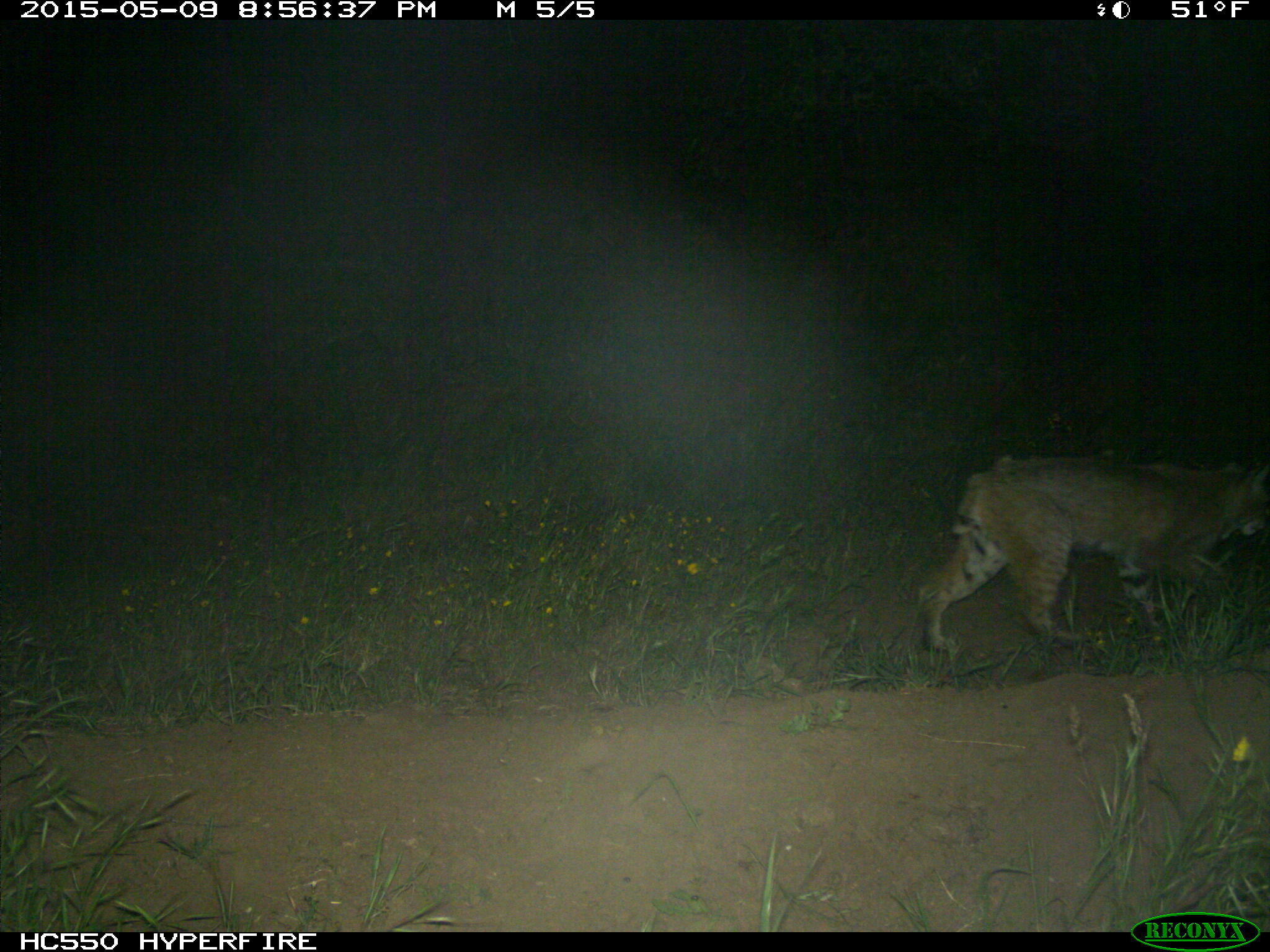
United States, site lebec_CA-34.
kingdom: Animalia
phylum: Chordata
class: Mammalia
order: Carnivora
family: Felidae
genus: Lynx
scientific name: Lynx rufus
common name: bobcat